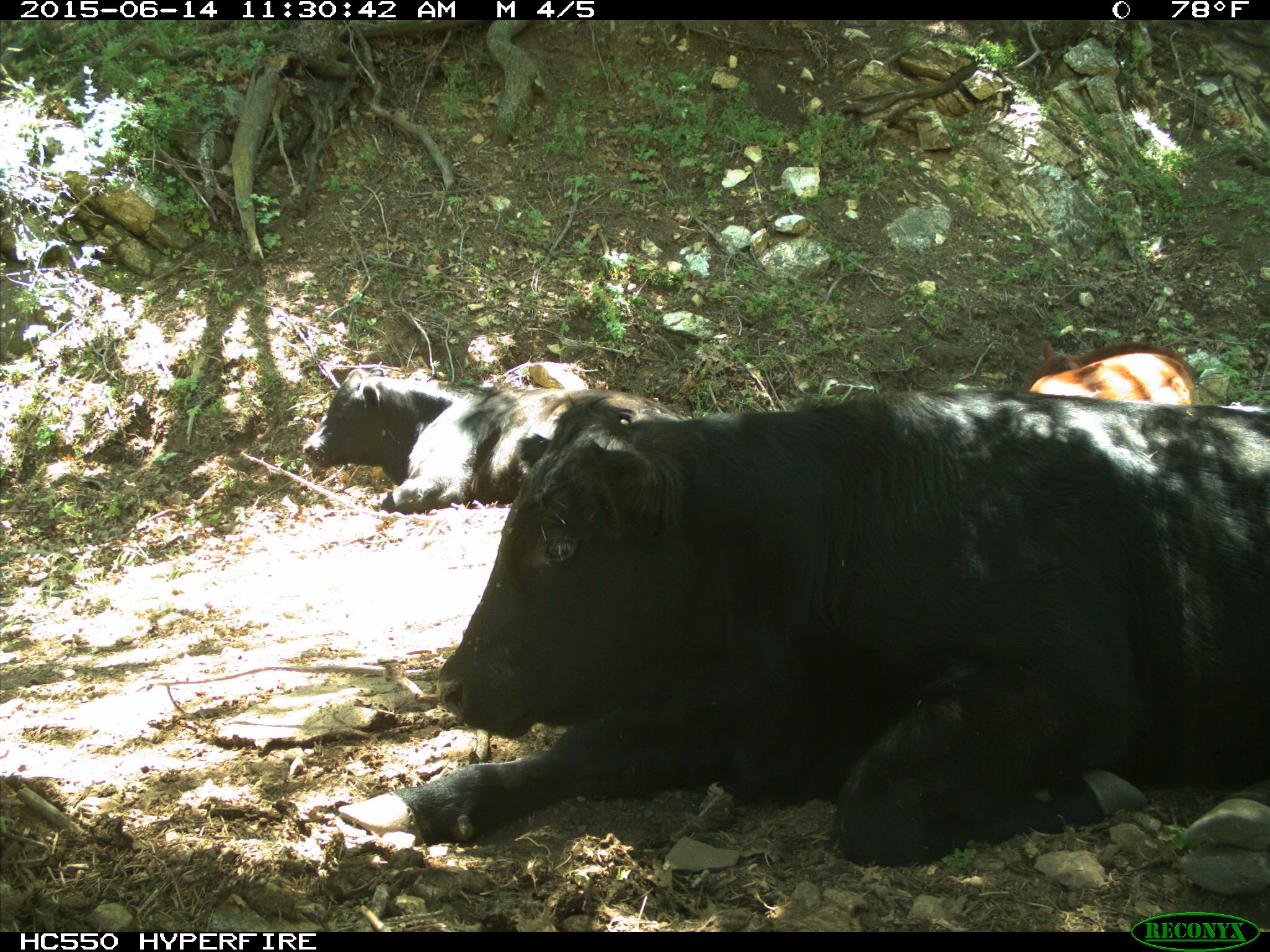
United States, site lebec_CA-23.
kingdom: Animalia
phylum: Chordata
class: Mammalia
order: Artiodactyla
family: Bovidae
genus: Bos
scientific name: Bos taurus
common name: domestic cow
Bos taurus (domestic cow).